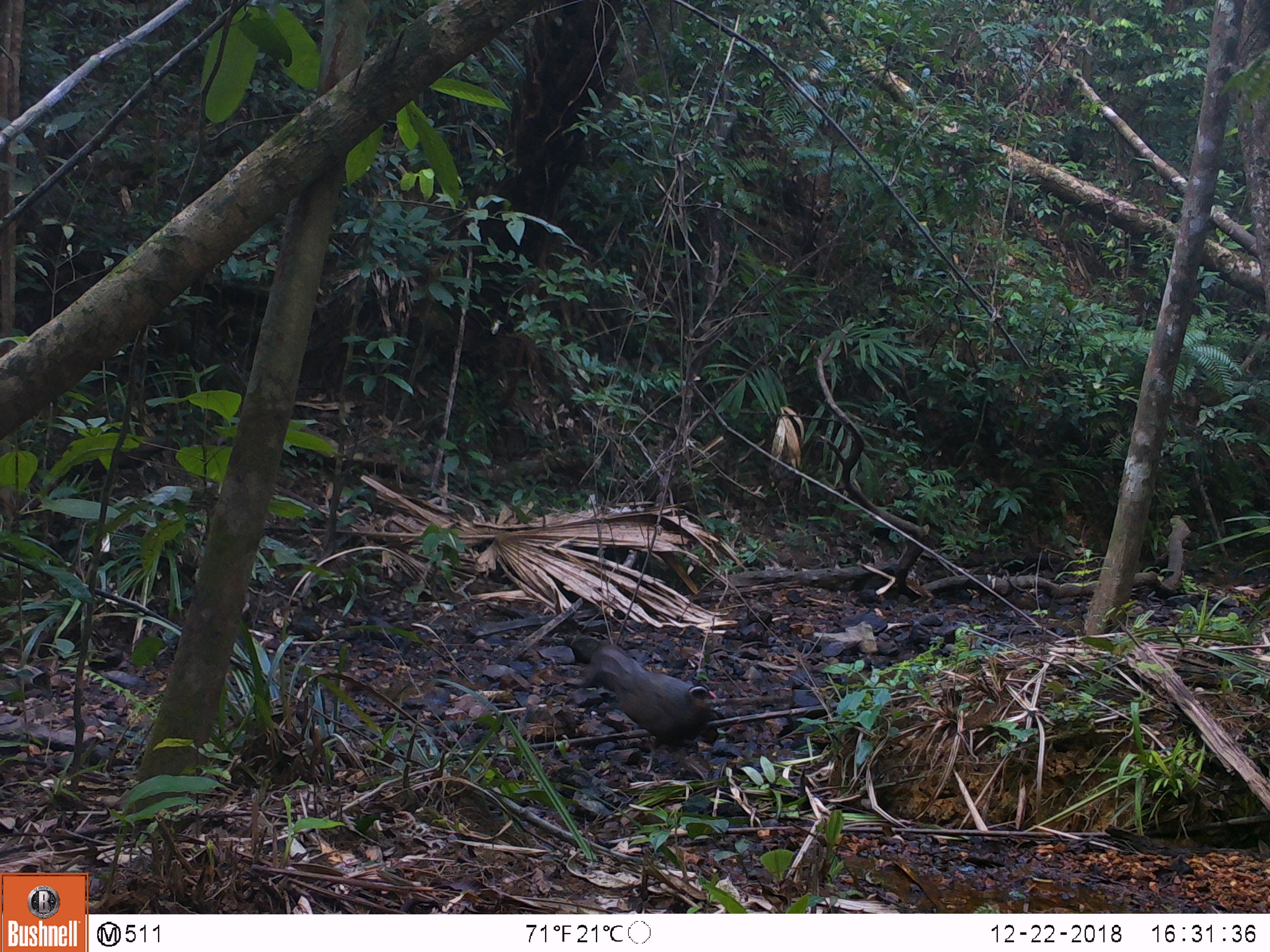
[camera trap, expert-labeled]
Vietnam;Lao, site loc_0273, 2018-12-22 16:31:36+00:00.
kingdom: Animalia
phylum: Chordata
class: Aves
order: Galliformes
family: Phasianidae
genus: Rheinardia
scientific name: Rheinardia ocellata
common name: crested argus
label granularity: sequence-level